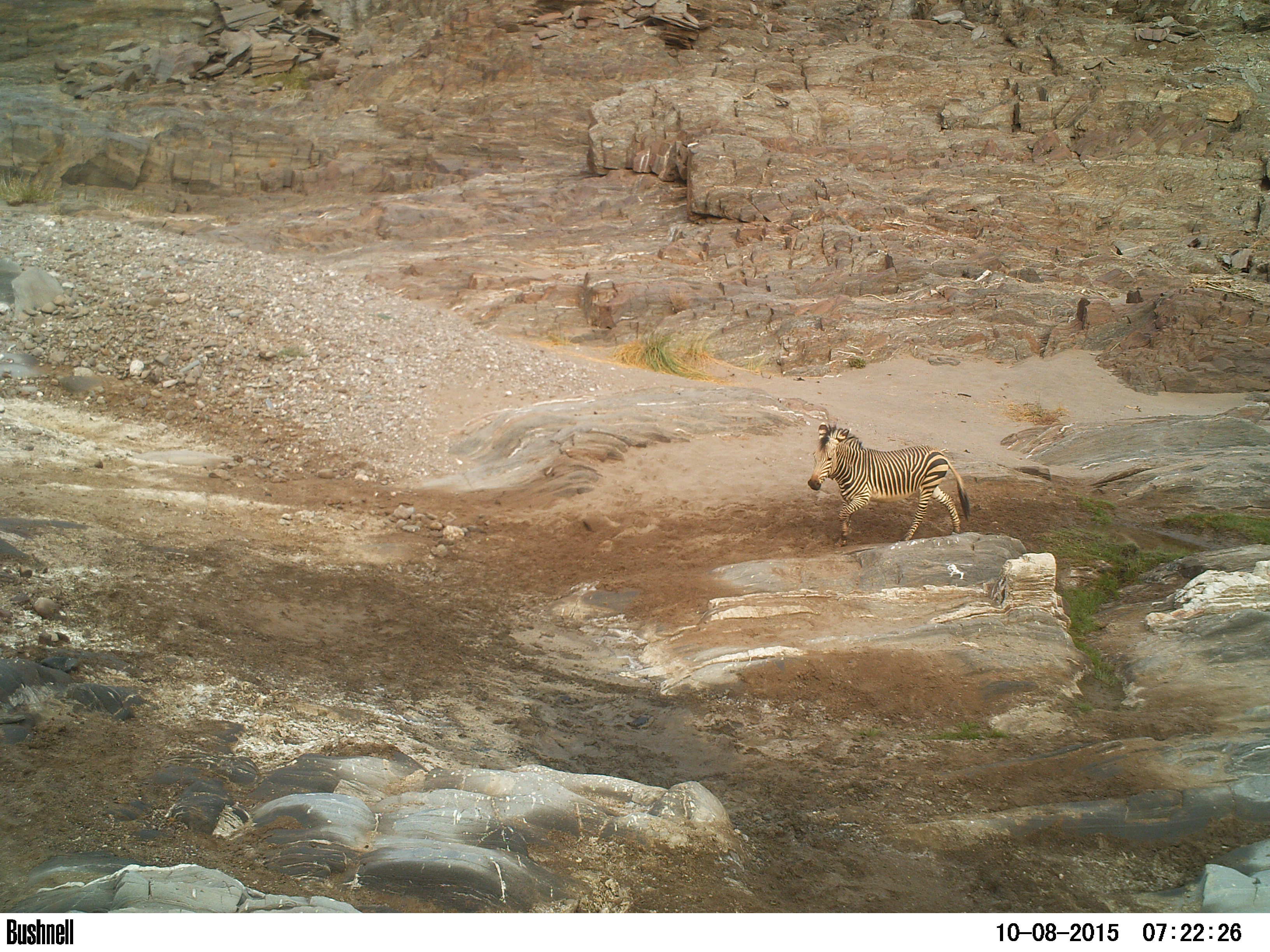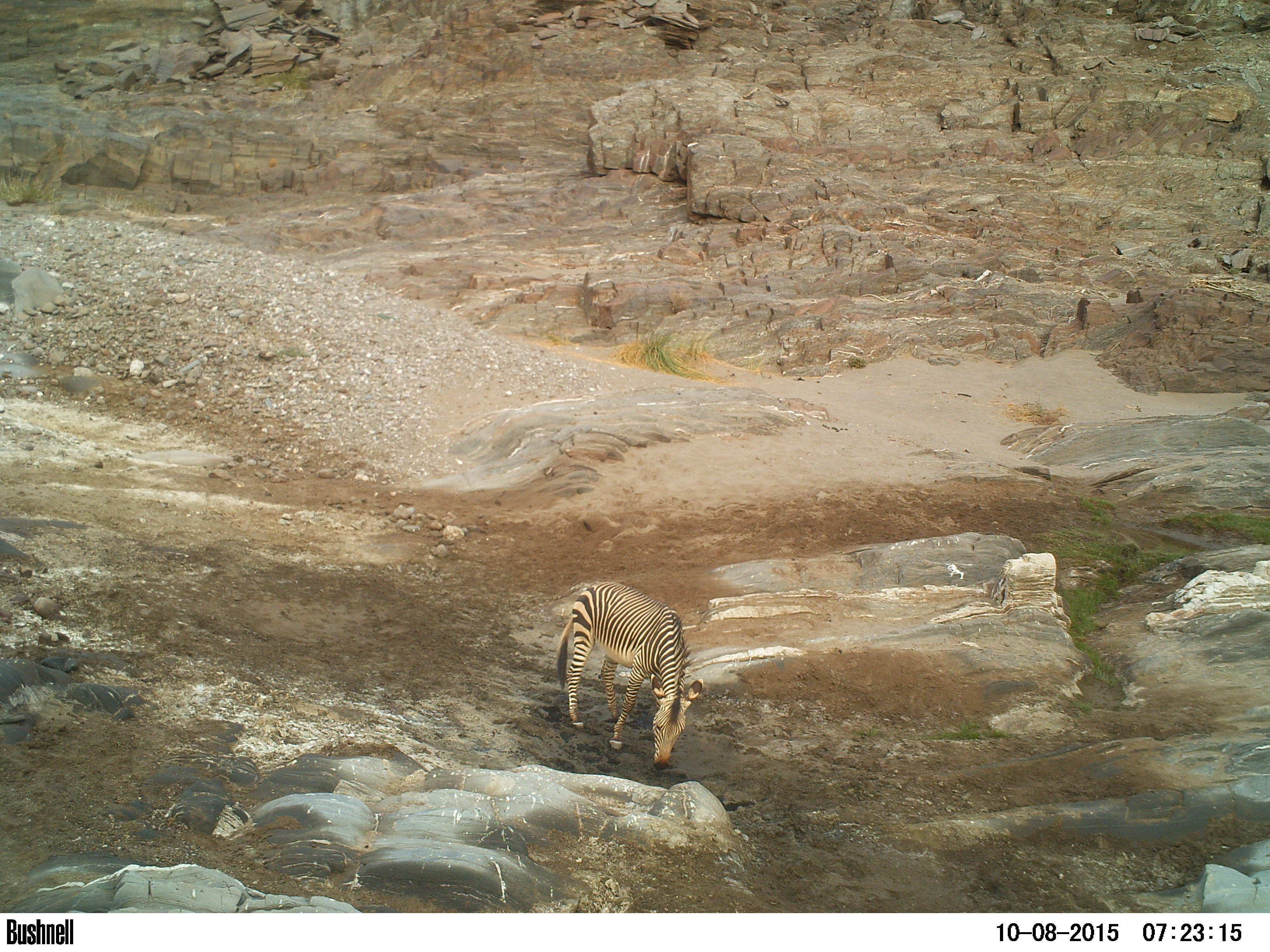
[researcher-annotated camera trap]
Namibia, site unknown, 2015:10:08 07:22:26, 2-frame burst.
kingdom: Animalia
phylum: Chordata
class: Mammalia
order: Perissodactyla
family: Equidae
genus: Equus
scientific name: Equus zebra hartmannae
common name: hartmann's mountain zebra